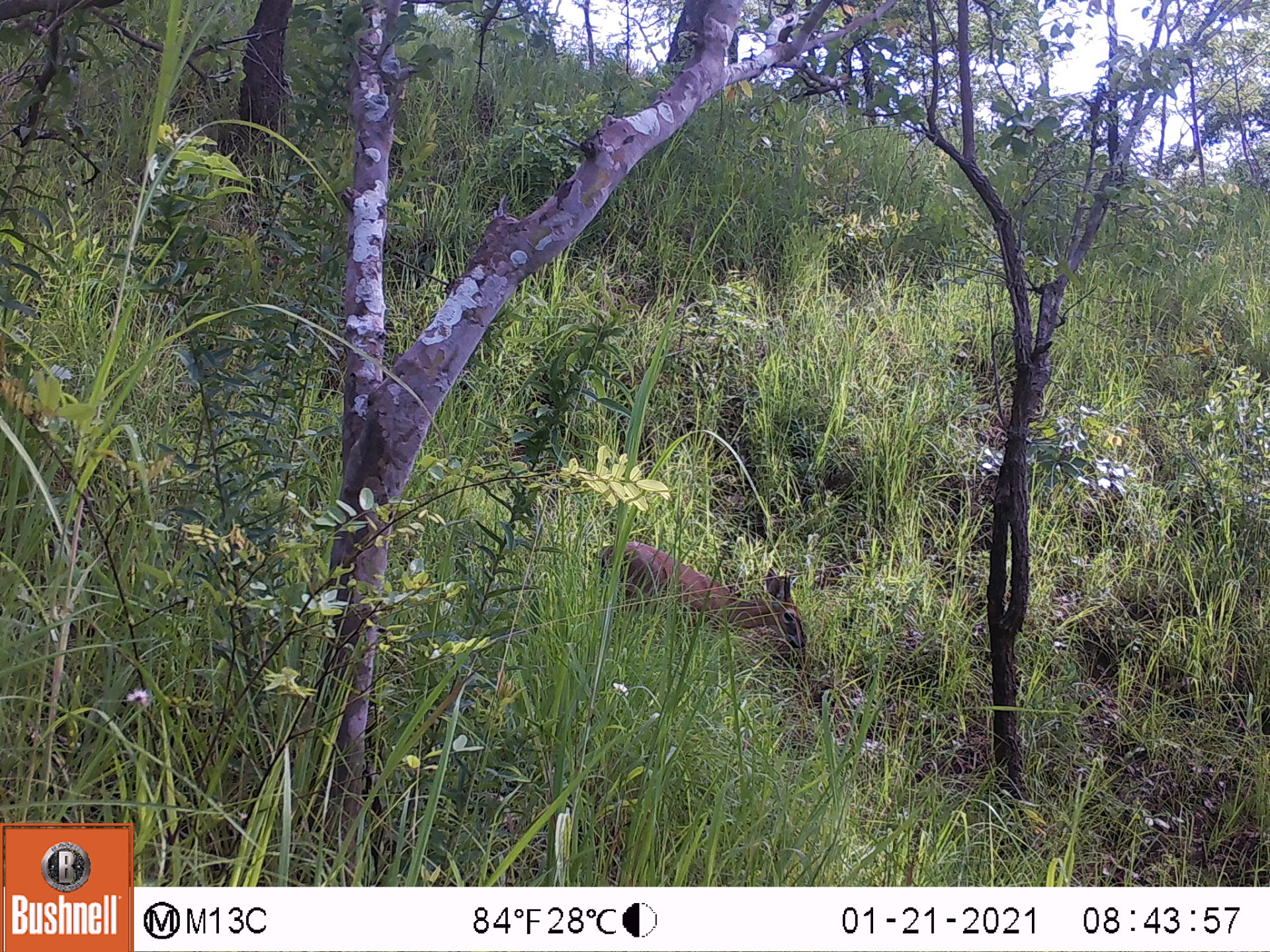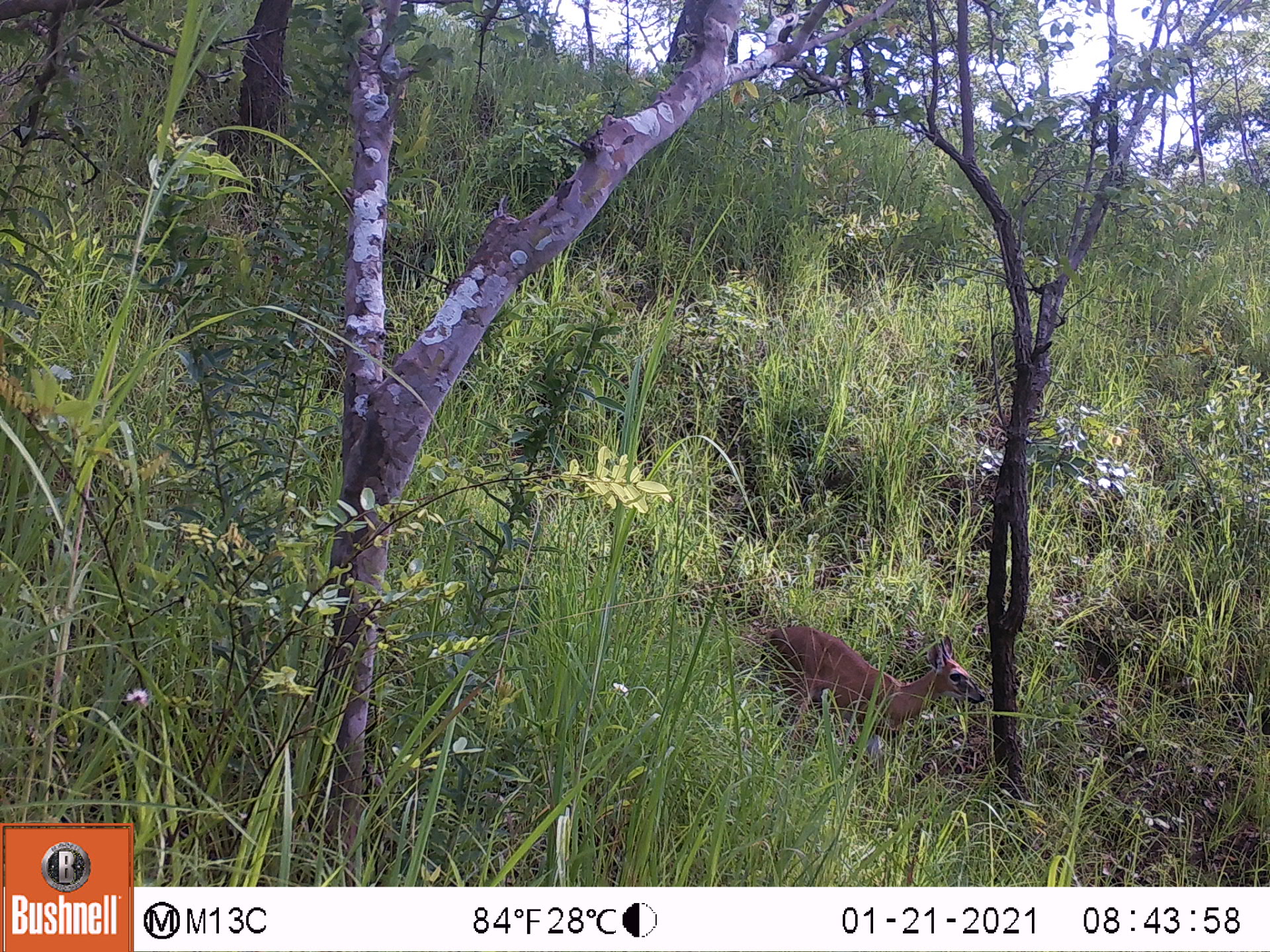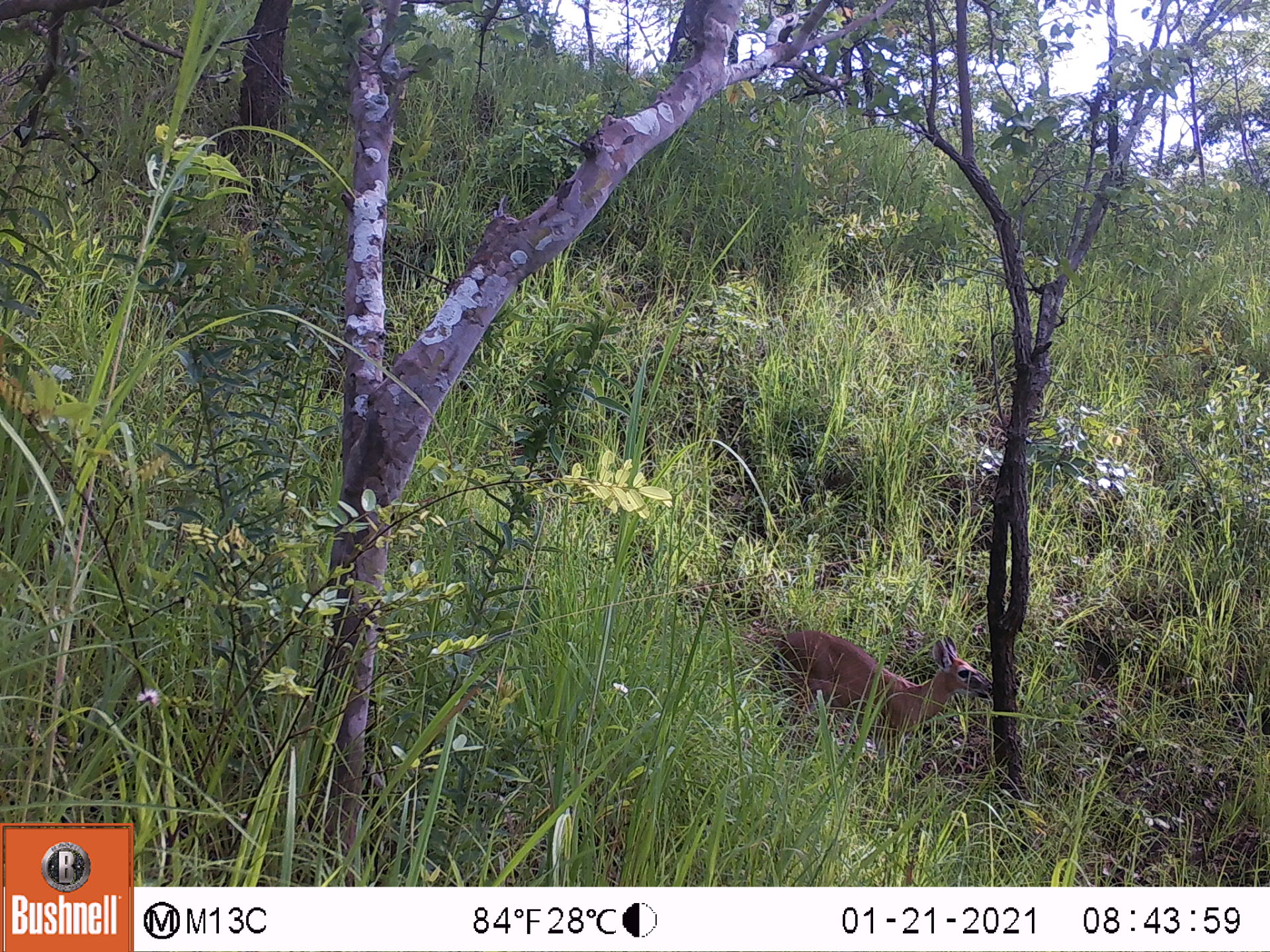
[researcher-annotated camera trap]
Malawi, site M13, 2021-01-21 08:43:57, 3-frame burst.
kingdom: Animalia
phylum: Chordata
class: Mammalia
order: Artiodactyla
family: Bovidae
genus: Sylvicapra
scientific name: Sylvicapra grimmia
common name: common duiker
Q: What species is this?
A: Common duiker (Sylvicapra grimmia).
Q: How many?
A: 1.